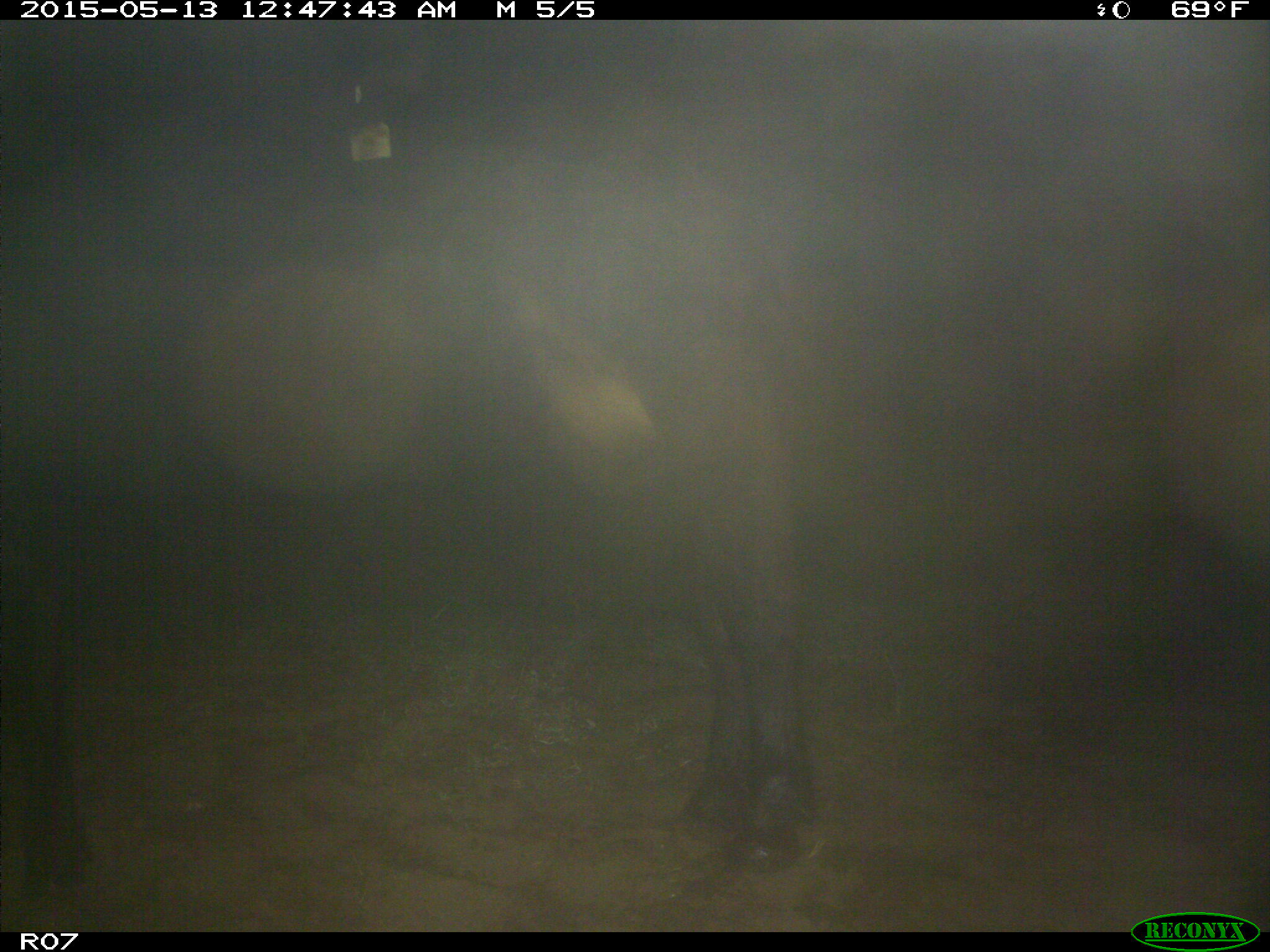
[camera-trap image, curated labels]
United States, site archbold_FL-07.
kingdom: Animalia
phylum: Chordata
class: Mammalia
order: Artiodactyla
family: Bovidae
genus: Bos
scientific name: Bos taurus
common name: domestic cow